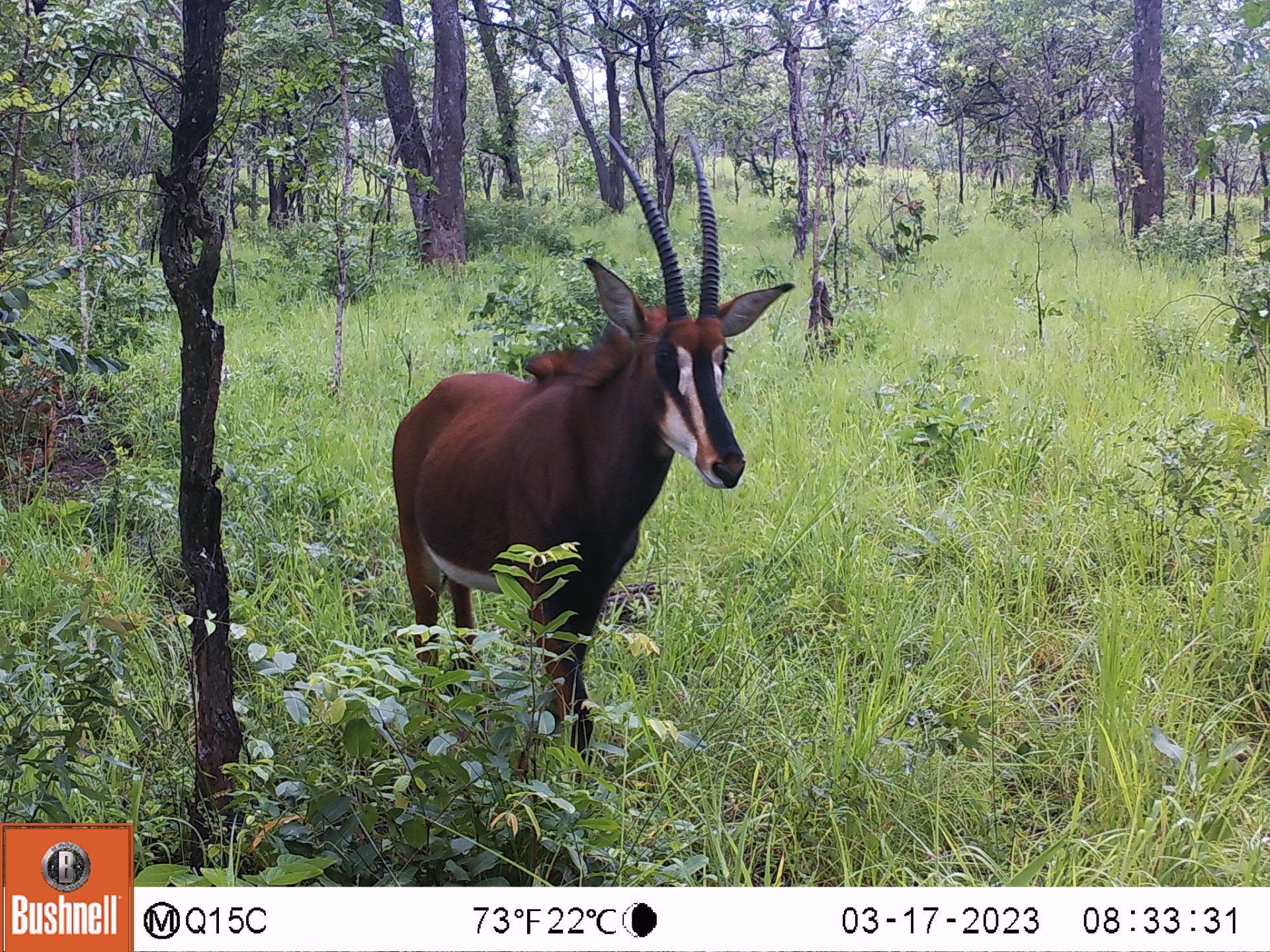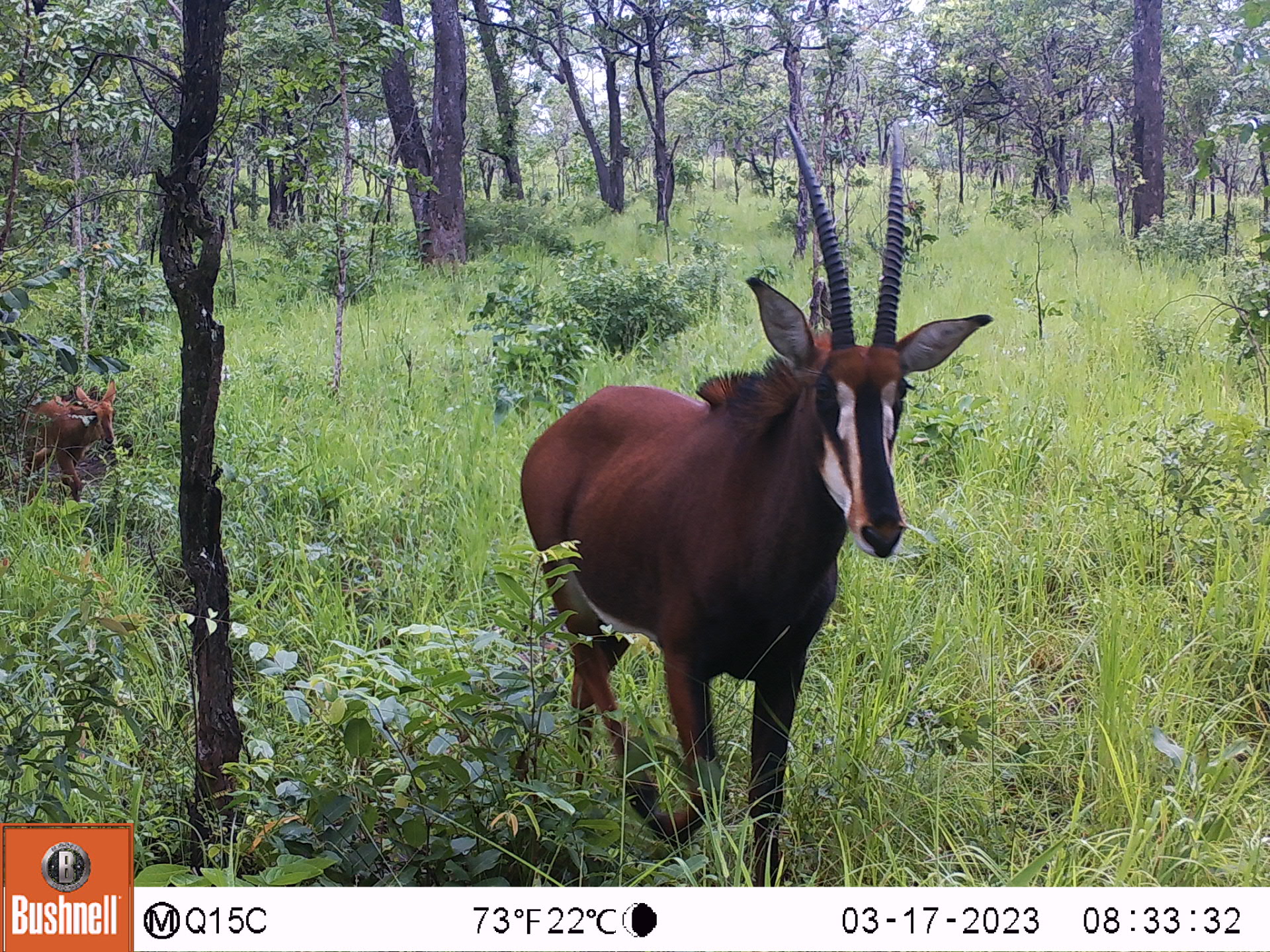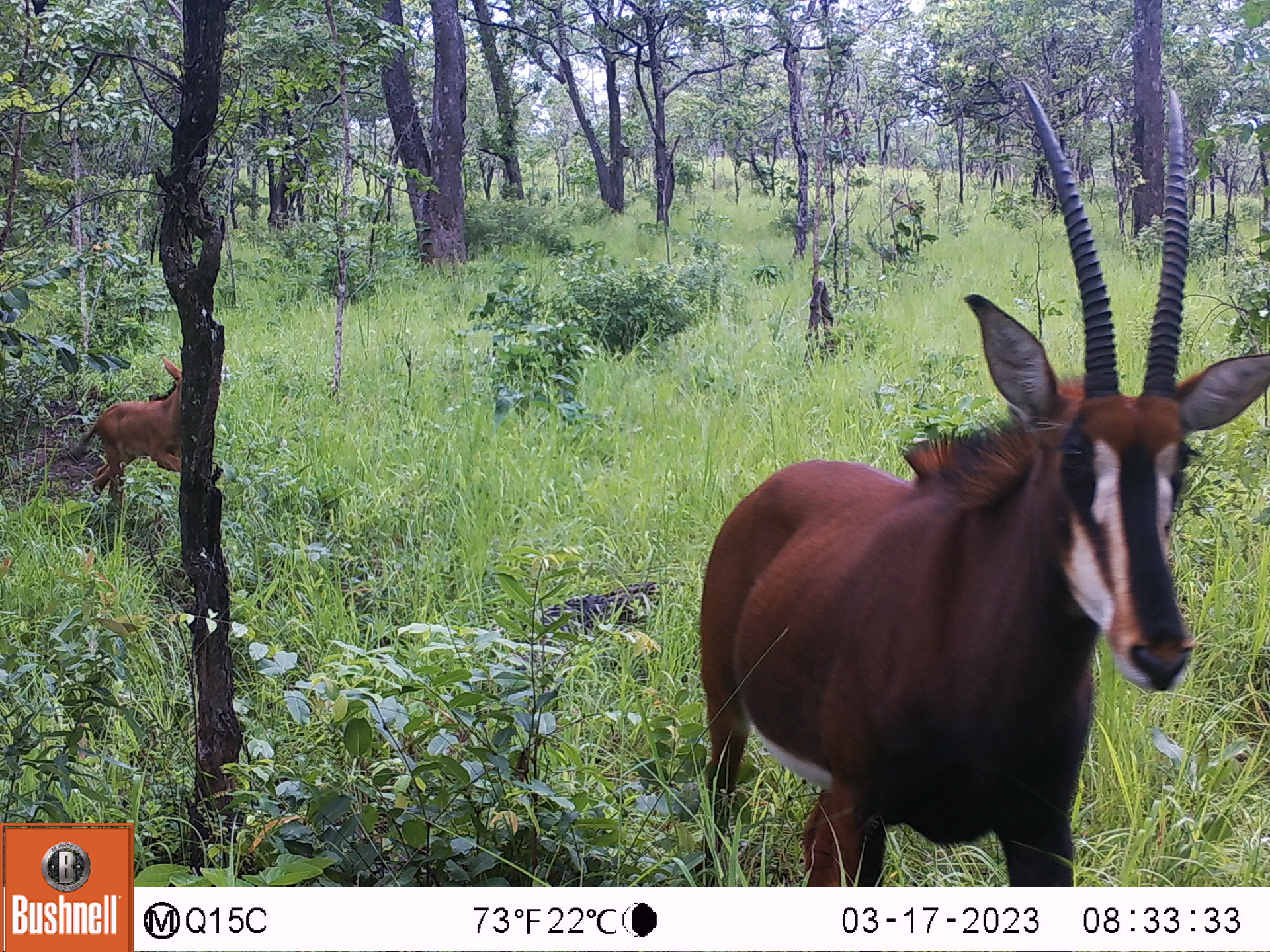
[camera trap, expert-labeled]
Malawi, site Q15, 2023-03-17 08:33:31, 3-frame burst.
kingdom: Animalia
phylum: Chordata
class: Mammalia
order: Artiodactyla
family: Bovidae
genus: Hippotragus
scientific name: Hippotragus niger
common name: sable antelope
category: sable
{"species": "sable (sable antelope) (Hippotragus niger)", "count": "2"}